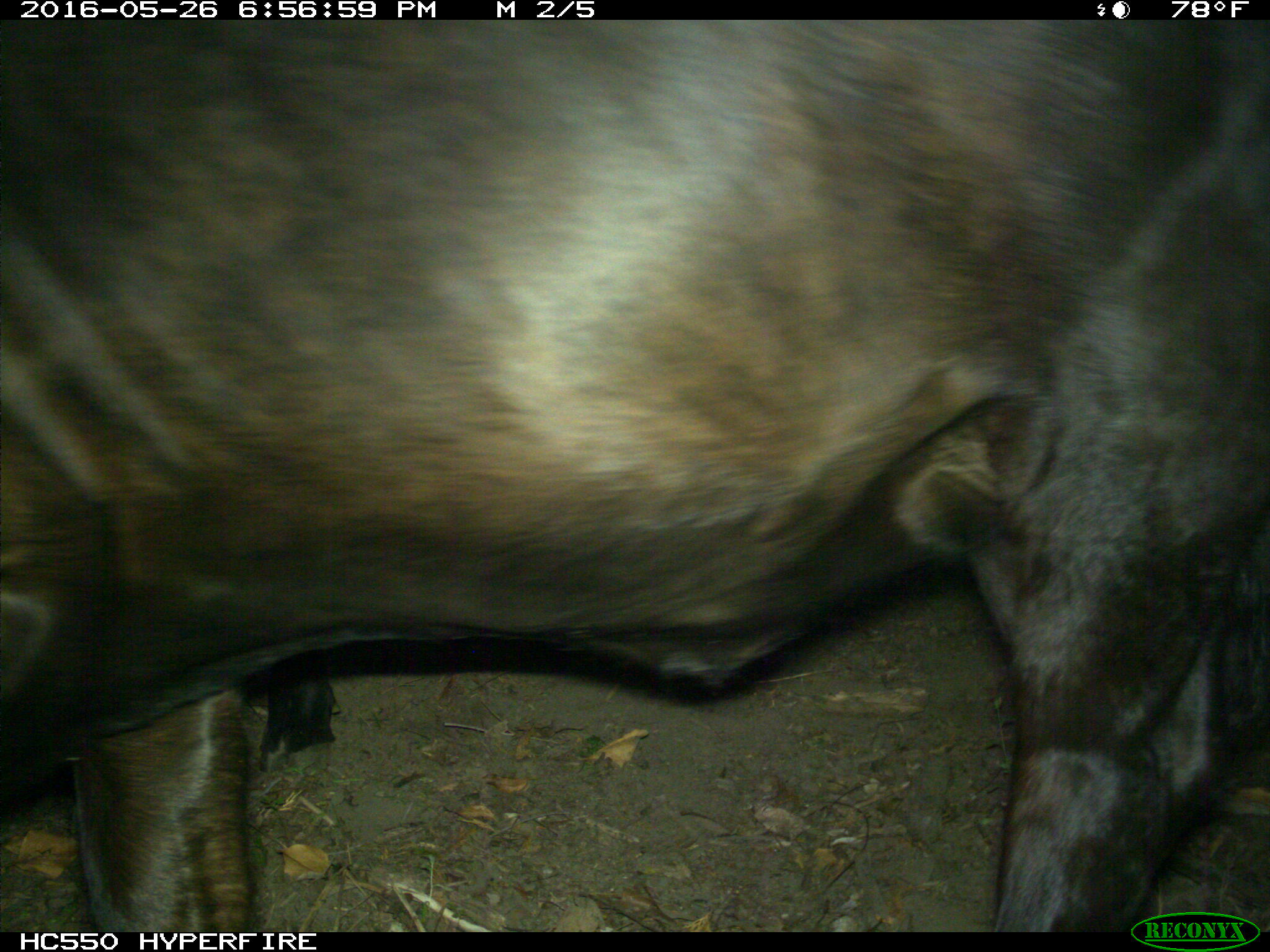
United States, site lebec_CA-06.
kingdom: Animalia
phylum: Chordata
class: Mammalia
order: Artiodactyla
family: Bovidae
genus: Bos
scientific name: Bos taurus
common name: domestic cow